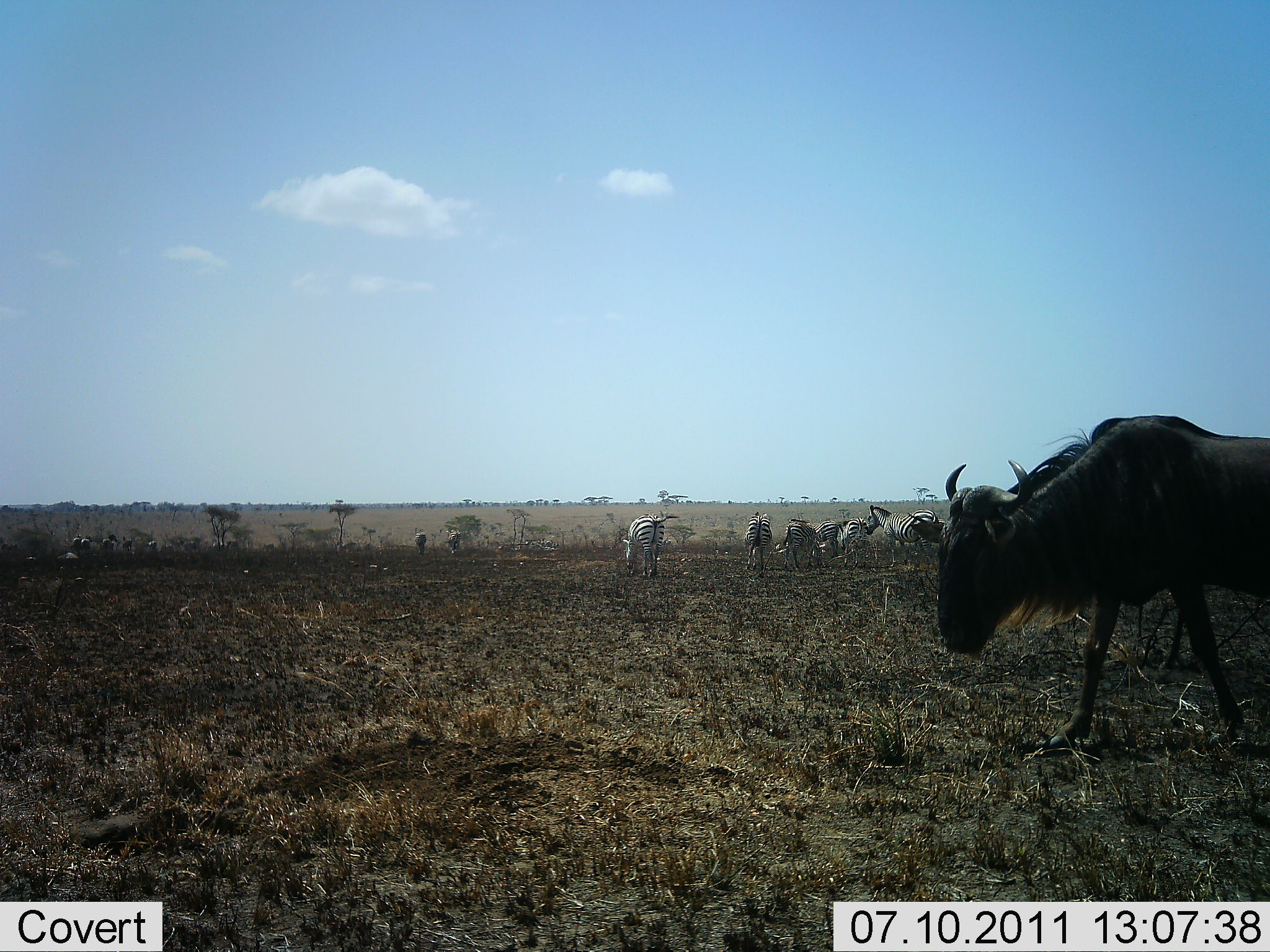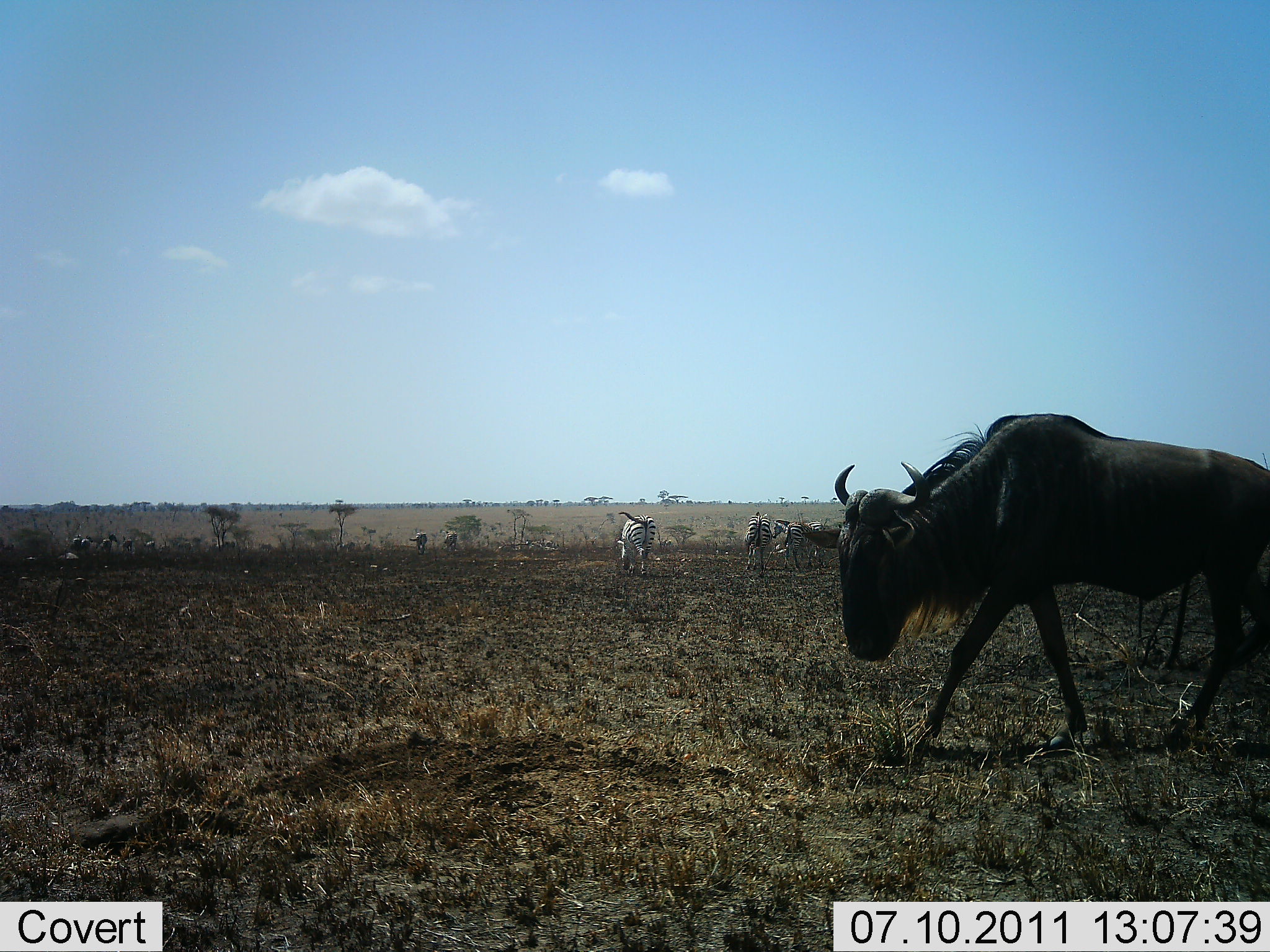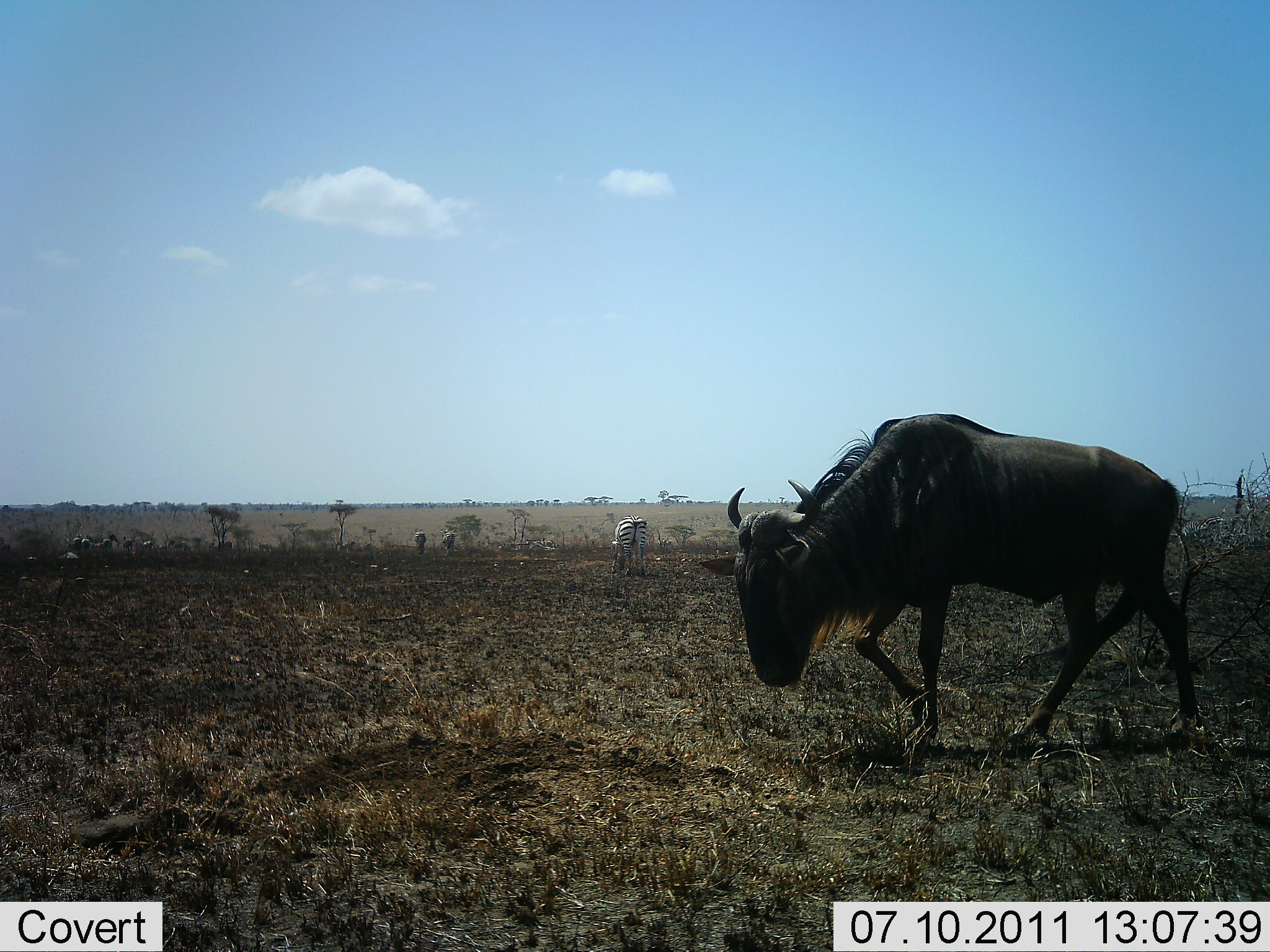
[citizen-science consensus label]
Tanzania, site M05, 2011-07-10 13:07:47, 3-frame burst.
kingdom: Animalia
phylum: Chordata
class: Mammalia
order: Artiodactyla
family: Bovidae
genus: Connochaetes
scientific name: Connochaetes taurinus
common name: blue wildebeest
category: wildebeest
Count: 1.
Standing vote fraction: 12%.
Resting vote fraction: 0%.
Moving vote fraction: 94%.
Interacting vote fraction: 0%.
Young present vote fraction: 0%.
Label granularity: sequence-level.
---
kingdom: Animalia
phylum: Chordata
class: Mammalia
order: Perissodactyla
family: Equidae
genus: Equus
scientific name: Equus quagga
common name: plains zebra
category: zebra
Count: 7.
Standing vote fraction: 25%.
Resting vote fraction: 0%.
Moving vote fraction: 25%.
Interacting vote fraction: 0%.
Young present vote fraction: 0%.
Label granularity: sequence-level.